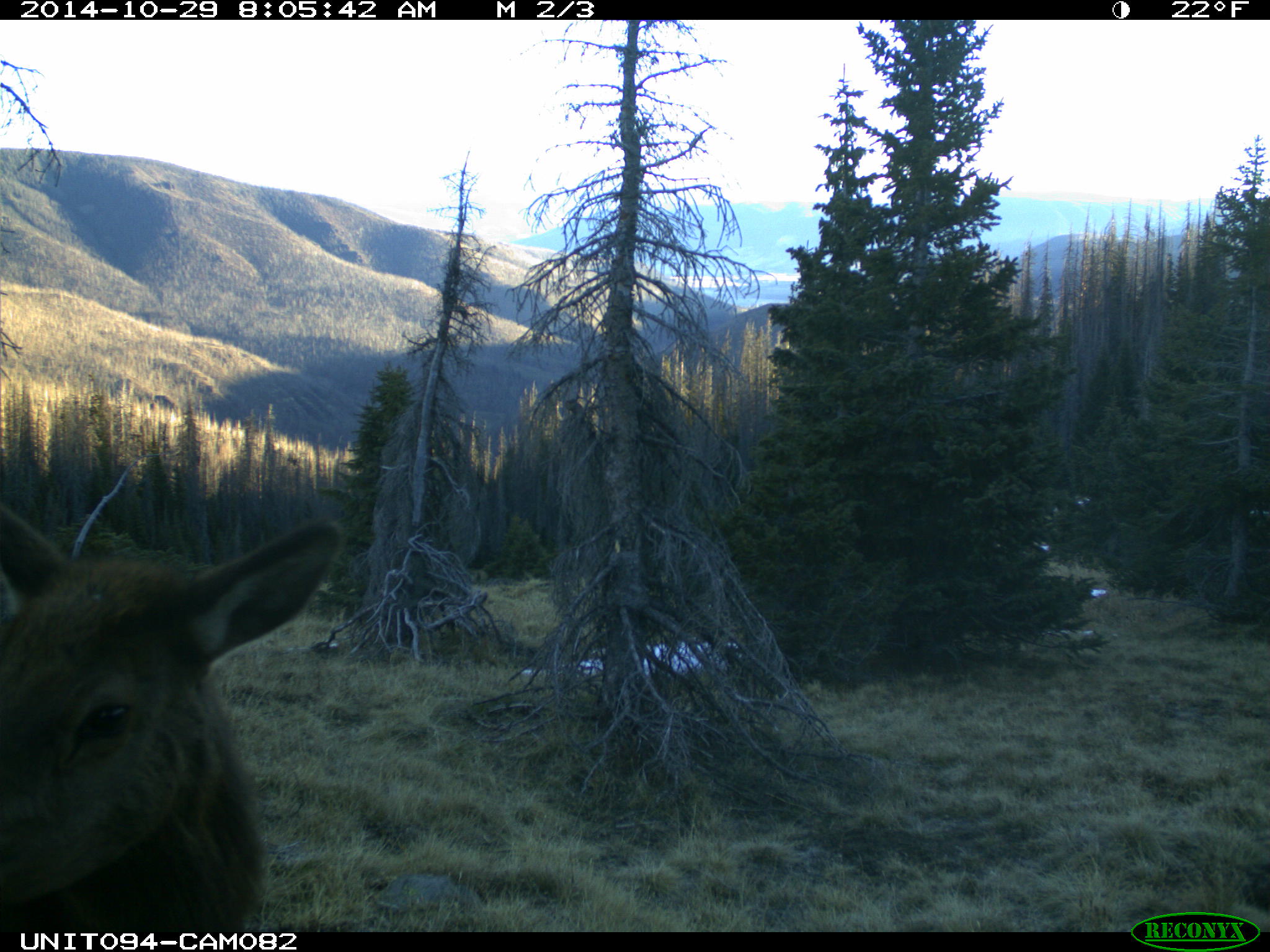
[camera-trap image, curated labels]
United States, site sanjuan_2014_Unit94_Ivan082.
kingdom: Animalia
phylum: Chordata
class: Mammalia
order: Artiodactyla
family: Cervidae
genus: Cervus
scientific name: Cervus elaphus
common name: red deer